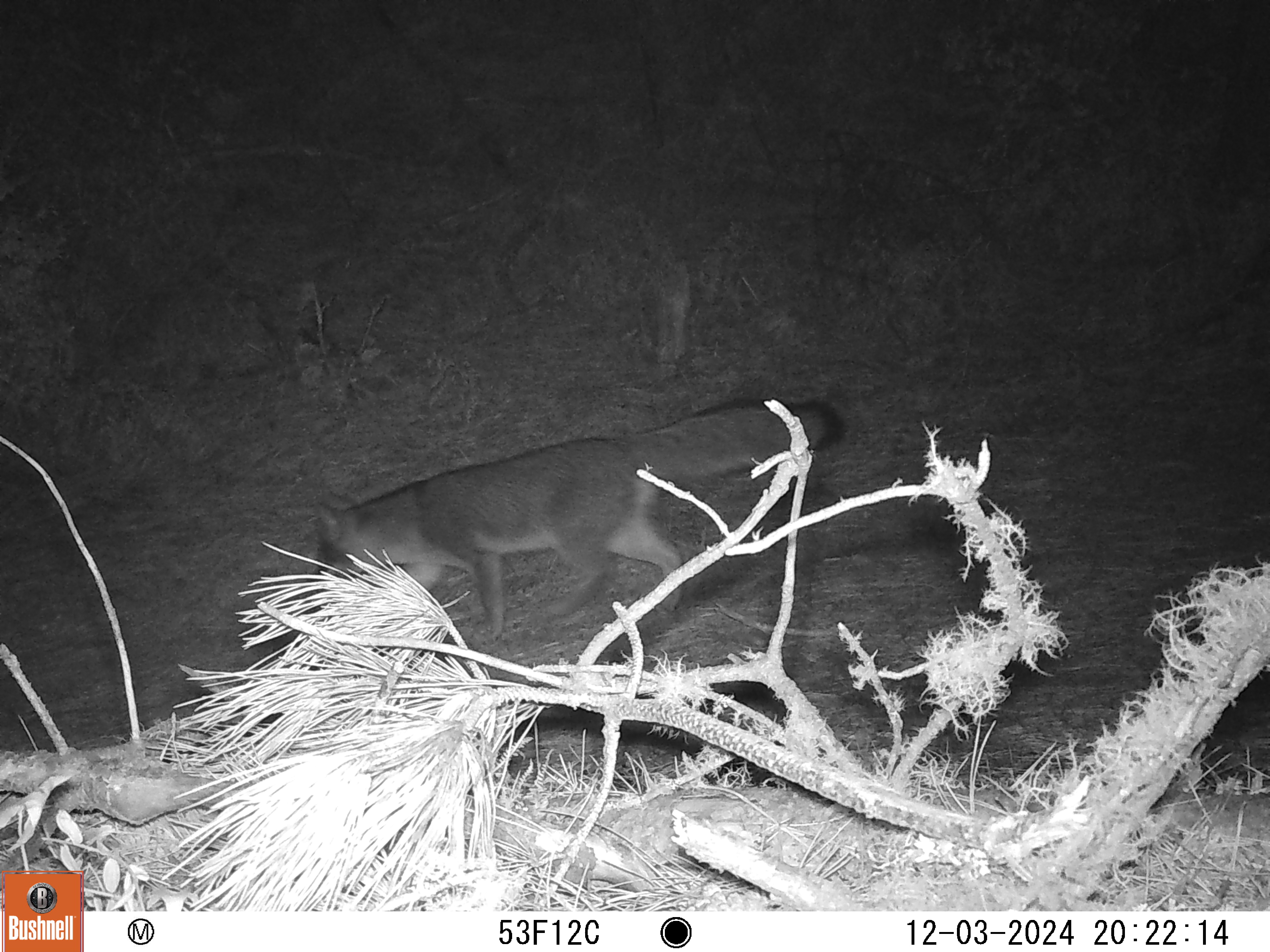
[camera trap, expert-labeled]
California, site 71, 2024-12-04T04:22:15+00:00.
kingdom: Animalia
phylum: Chordata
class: Mammalia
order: Carnivora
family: Canidae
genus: Urocyon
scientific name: Urocyon cinereoargenteus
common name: gray fox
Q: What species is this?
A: Gray fox (Urocyon cinereoargenteus).